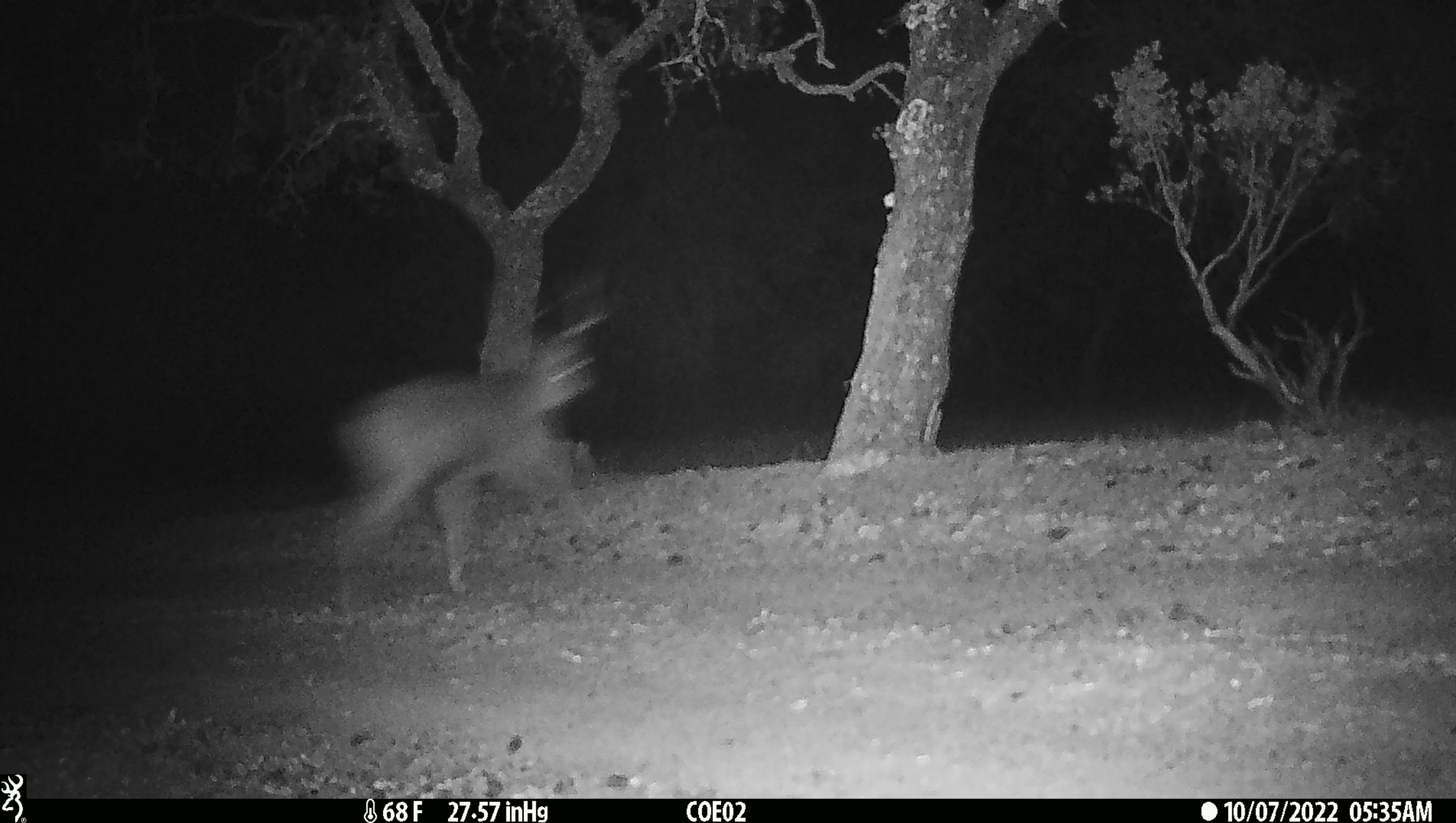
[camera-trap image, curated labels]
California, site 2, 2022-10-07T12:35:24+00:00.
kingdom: Animalia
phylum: Chordata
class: Mammalia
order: Artiodactyla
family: Cervidae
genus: Odocoileus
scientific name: Odocoileus hemionus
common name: mule deer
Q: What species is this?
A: Mule deer (Odocoileus hemionus).